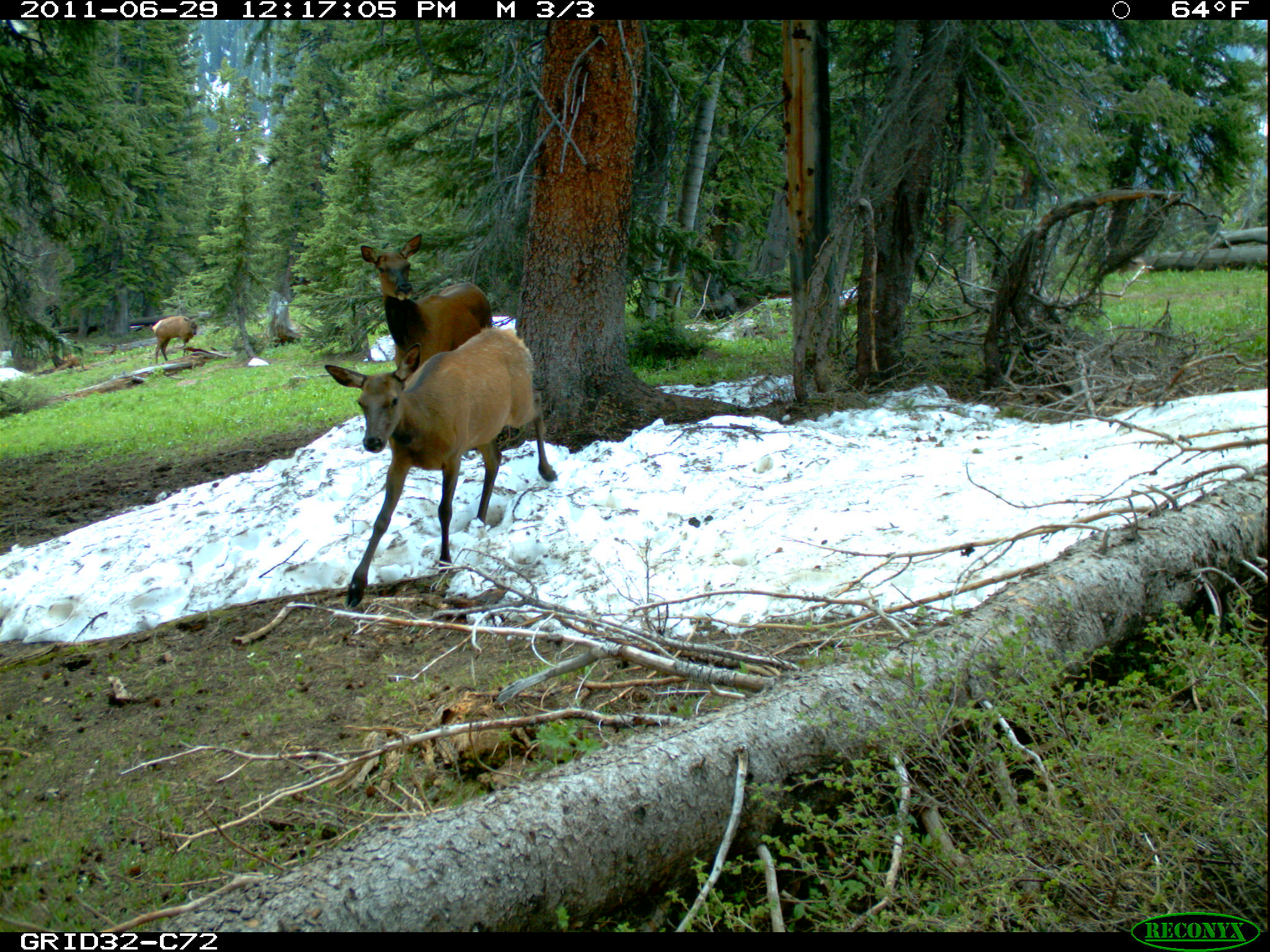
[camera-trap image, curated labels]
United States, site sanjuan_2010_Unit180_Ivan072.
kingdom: Animalia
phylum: Chordata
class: Mammalia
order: Artiodactyla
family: Cervidae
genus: Cervus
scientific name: Cervus elaphus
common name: red deer